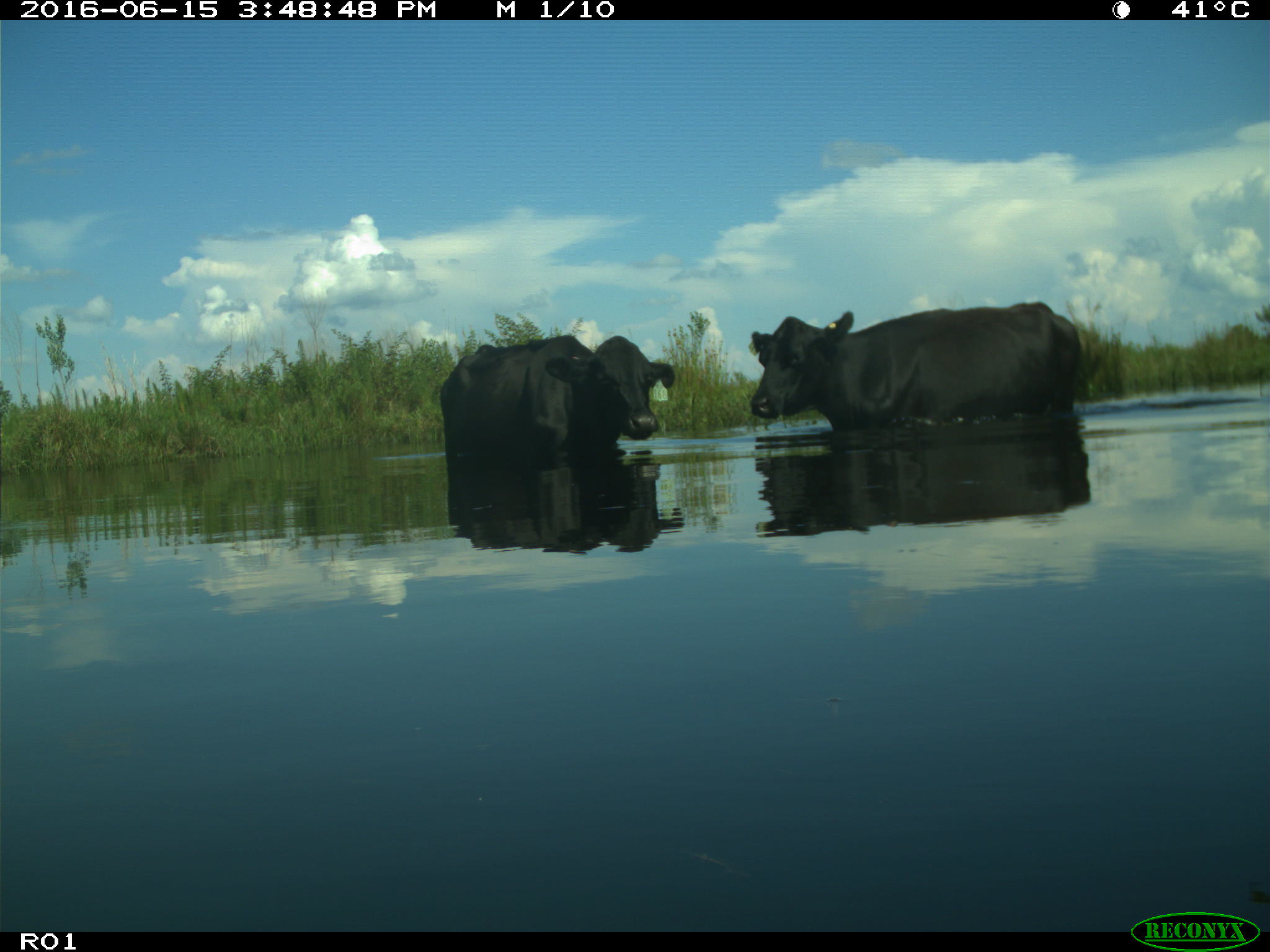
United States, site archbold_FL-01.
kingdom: Animalia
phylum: Chordata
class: Mammalia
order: Artiodactyla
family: Bovidae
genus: Bos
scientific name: Bos taurus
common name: domestic cow